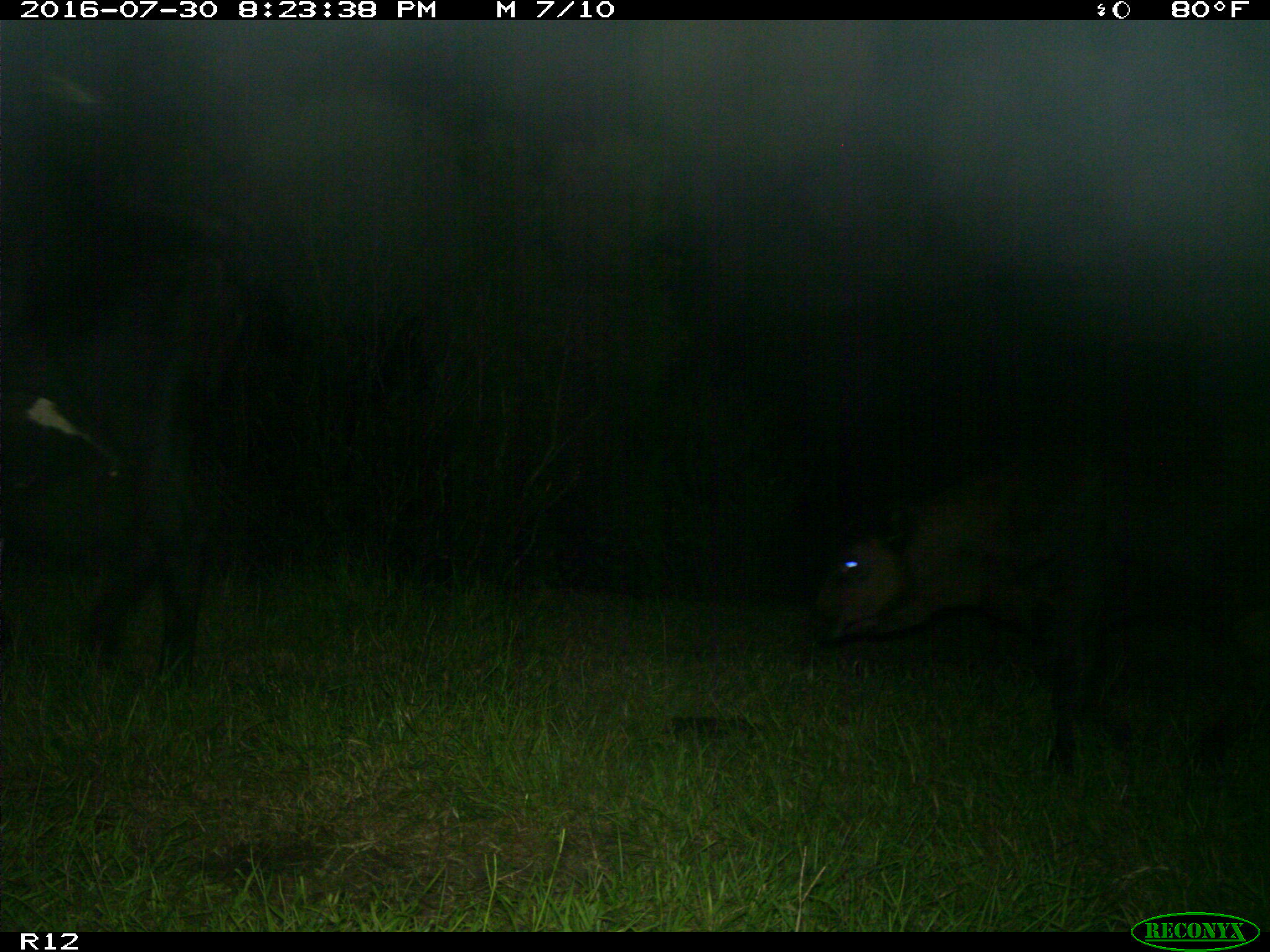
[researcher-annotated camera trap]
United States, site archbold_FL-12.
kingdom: Animalia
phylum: Chordata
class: Mammalia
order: Artiodactyla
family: Bovidae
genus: Bos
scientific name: Bos taurus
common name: domestic cow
Bos taurus (domestic cow).